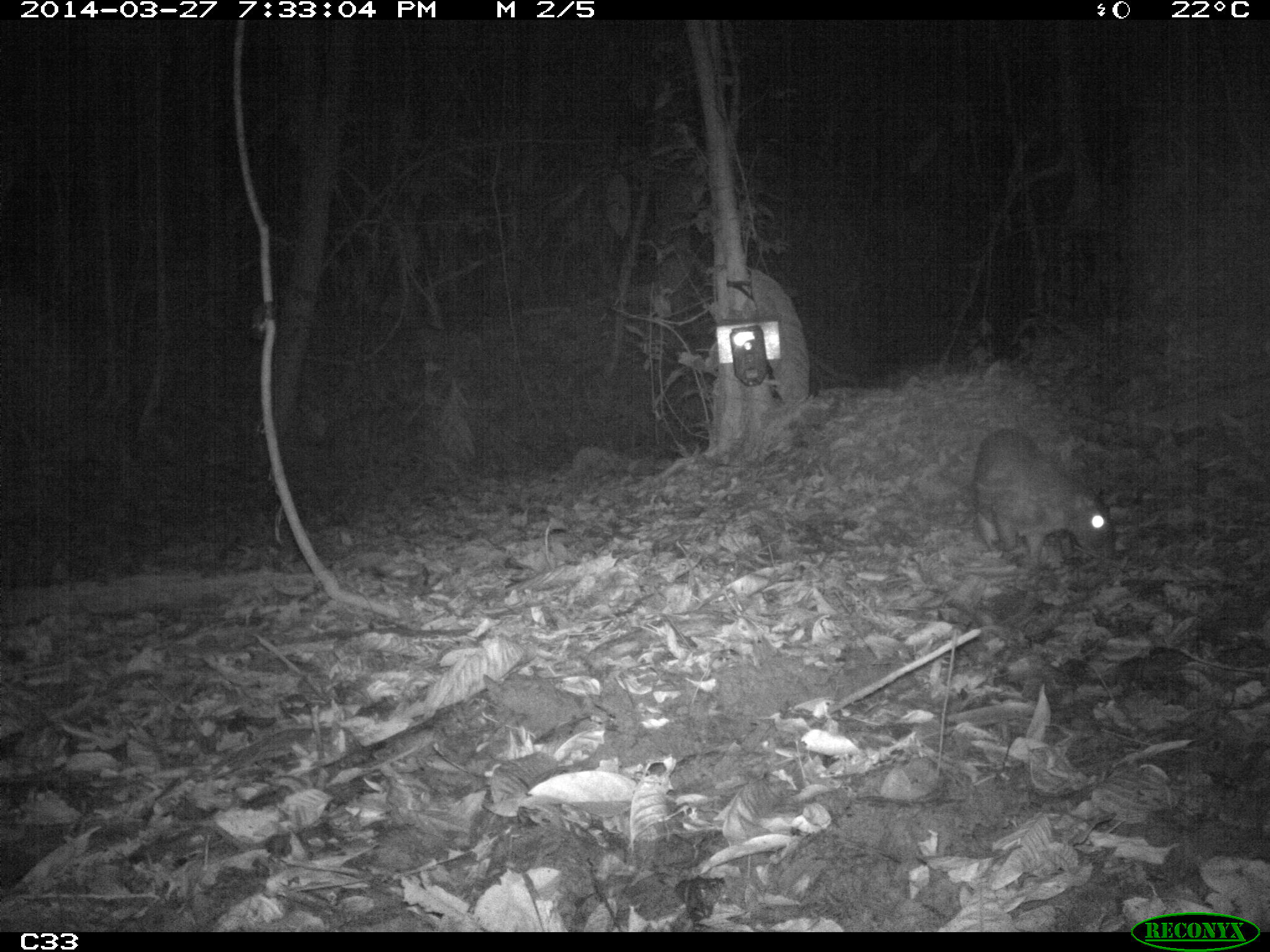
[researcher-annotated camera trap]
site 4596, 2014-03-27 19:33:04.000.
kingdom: Animalia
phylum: Chordata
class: Mammalia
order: Rodentia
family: Cuniculidae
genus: Cuniculus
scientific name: Cuniculus paca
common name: spotted paca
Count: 1.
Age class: adult.